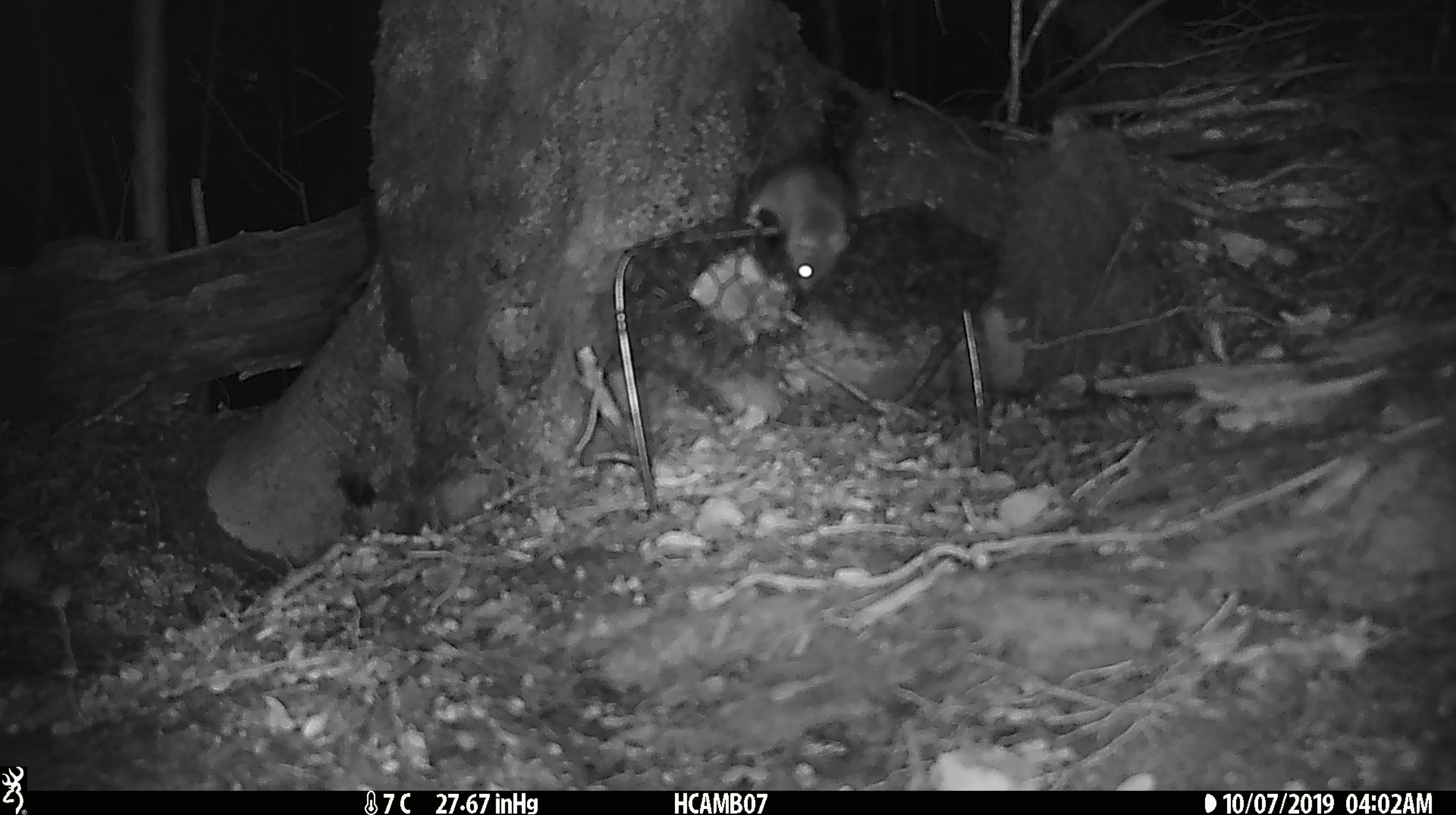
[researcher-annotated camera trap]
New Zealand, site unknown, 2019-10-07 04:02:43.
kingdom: Animalia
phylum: Chordata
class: Mammalia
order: Rodentia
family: Muridae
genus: Mus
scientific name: Mus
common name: mouse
Mouse (Mus).